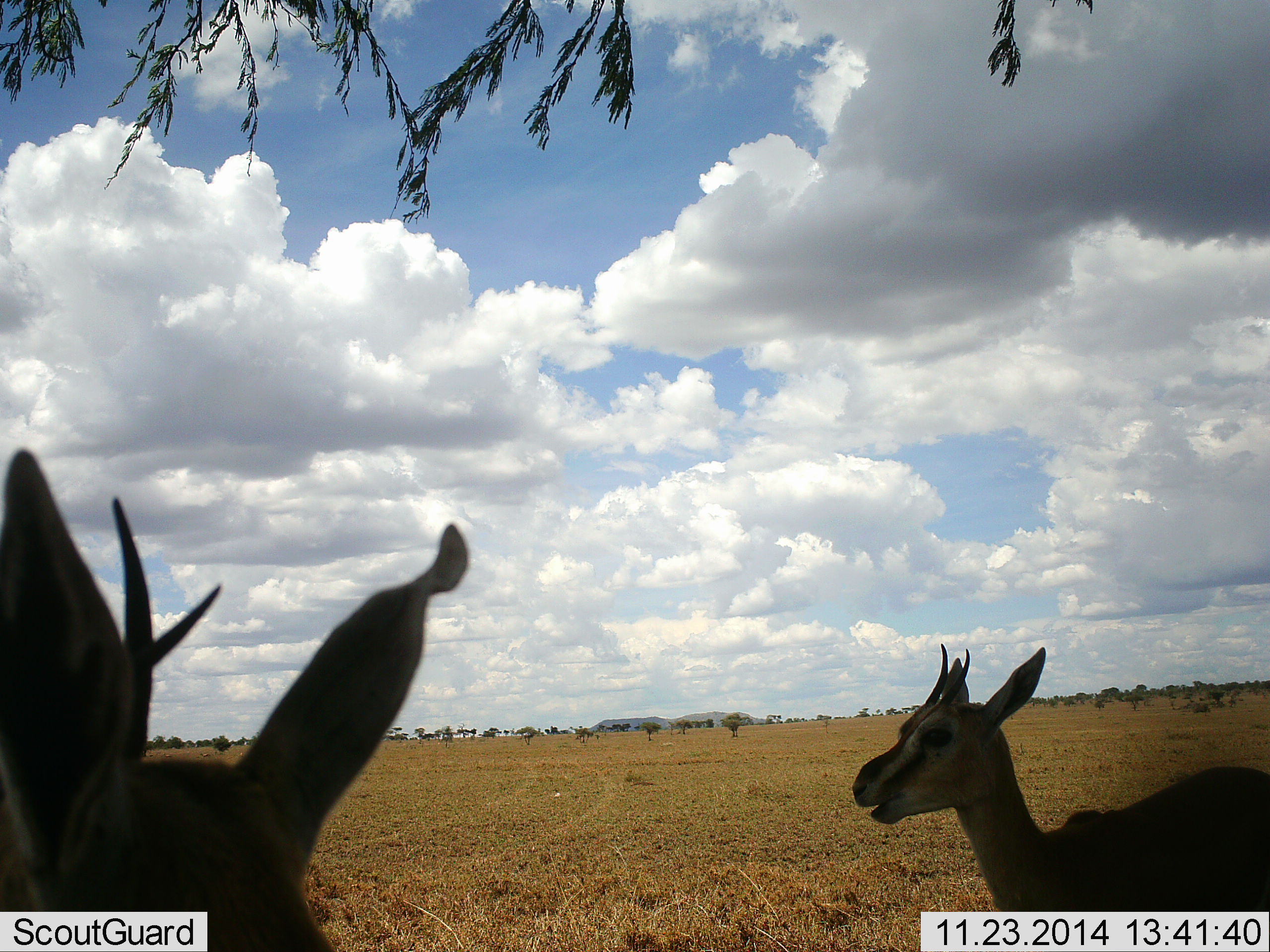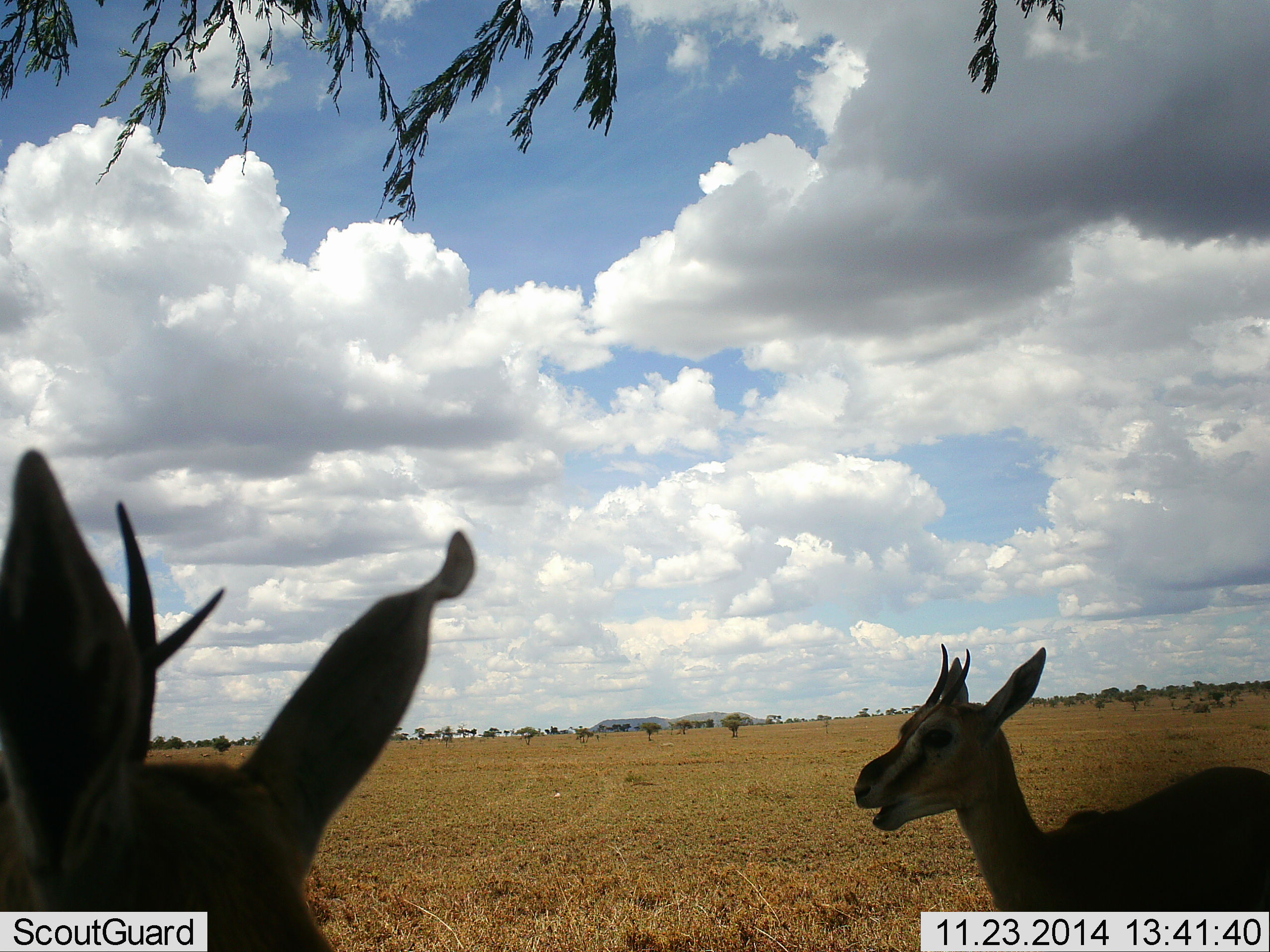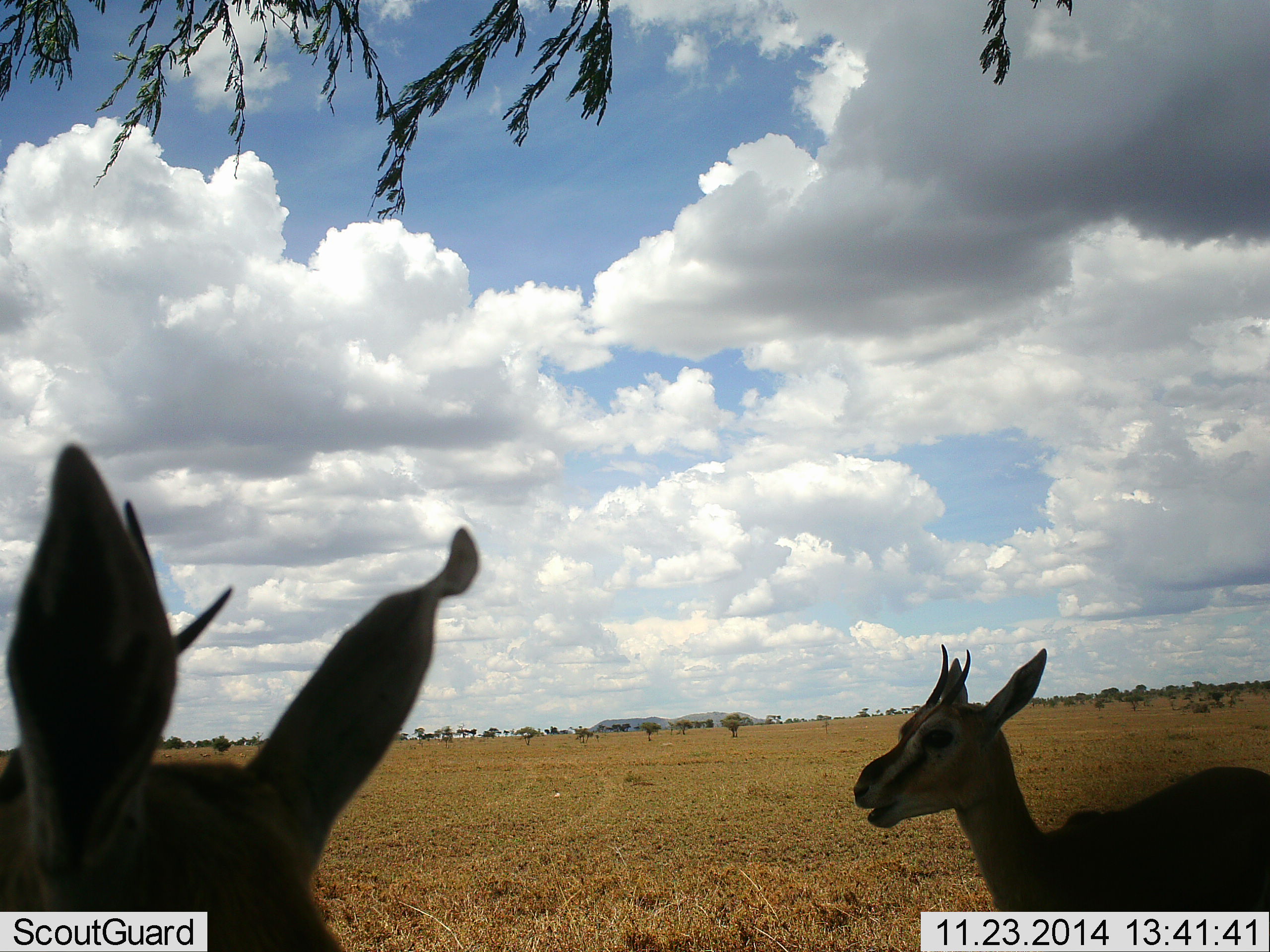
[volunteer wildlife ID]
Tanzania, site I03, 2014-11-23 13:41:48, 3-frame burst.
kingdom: Animalia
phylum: Chordata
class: Mammalia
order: Artiodactyla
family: Bovidae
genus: Eudorcas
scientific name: Eudorcas thomsonii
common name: thomson's gazelle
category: gazellethomsons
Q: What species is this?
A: Gazellethomsons (thomson's gazelle) (Eudorcas thomsonii).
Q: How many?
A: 3.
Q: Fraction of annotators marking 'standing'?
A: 100%.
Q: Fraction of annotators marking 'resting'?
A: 0%.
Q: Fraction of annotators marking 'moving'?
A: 0%.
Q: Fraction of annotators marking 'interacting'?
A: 0%.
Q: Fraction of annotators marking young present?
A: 0%.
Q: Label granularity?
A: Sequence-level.